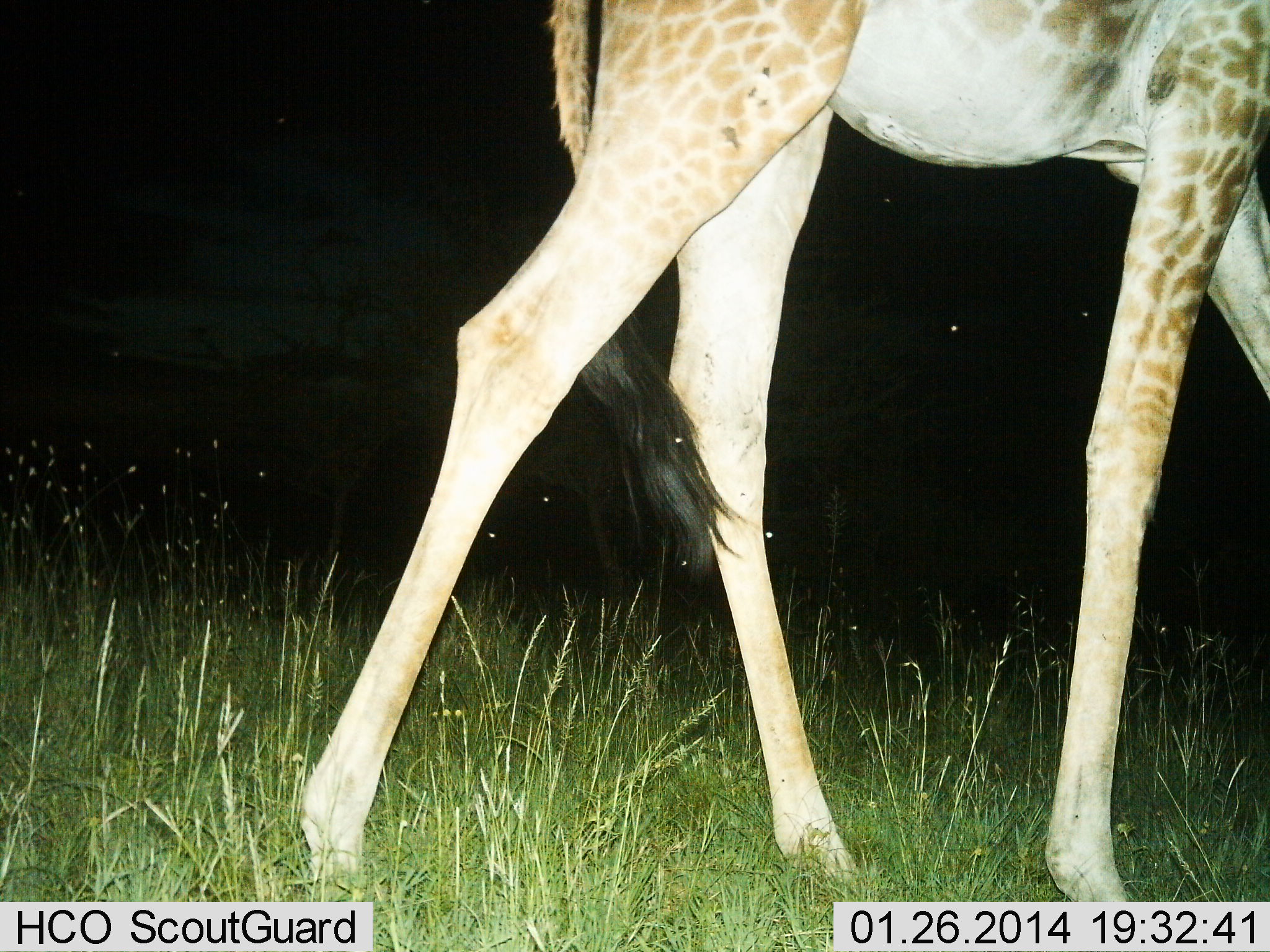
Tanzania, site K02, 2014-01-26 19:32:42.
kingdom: Animalia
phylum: Chordata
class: Mammalia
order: Artiodactyla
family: Giraffidae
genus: Giraffa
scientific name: Giraffa camelopardalis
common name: giraffe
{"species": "giraffe (Giraffa camelopardalis)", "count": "1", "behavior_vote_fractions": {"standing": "0%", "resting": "0%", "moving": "100%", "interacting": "0%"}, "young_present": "0%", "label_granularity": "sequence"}